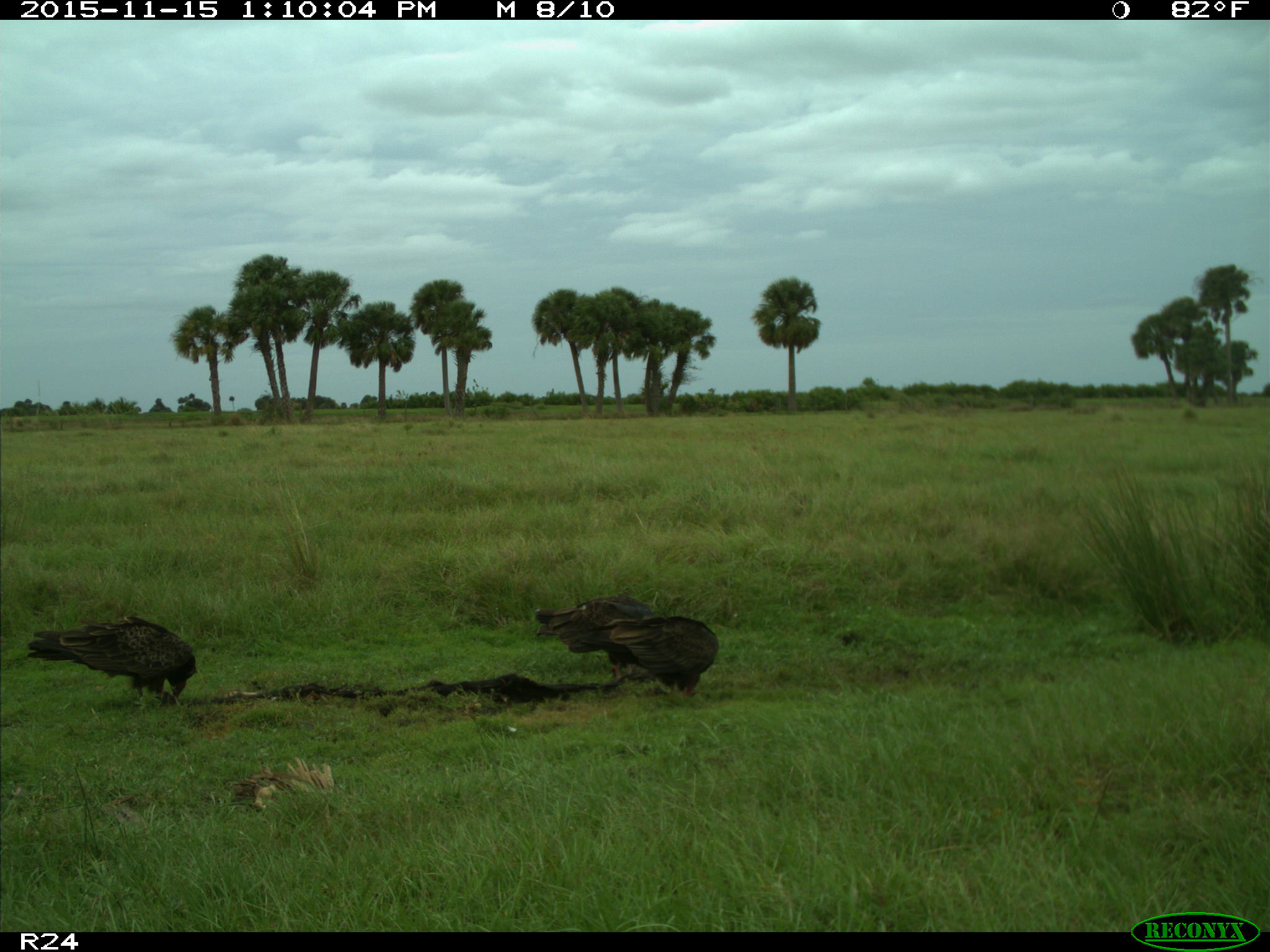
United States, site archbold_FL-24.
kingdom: Animalia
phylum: Chordata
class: Aves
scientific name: Aves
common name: birds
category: unidentified bird